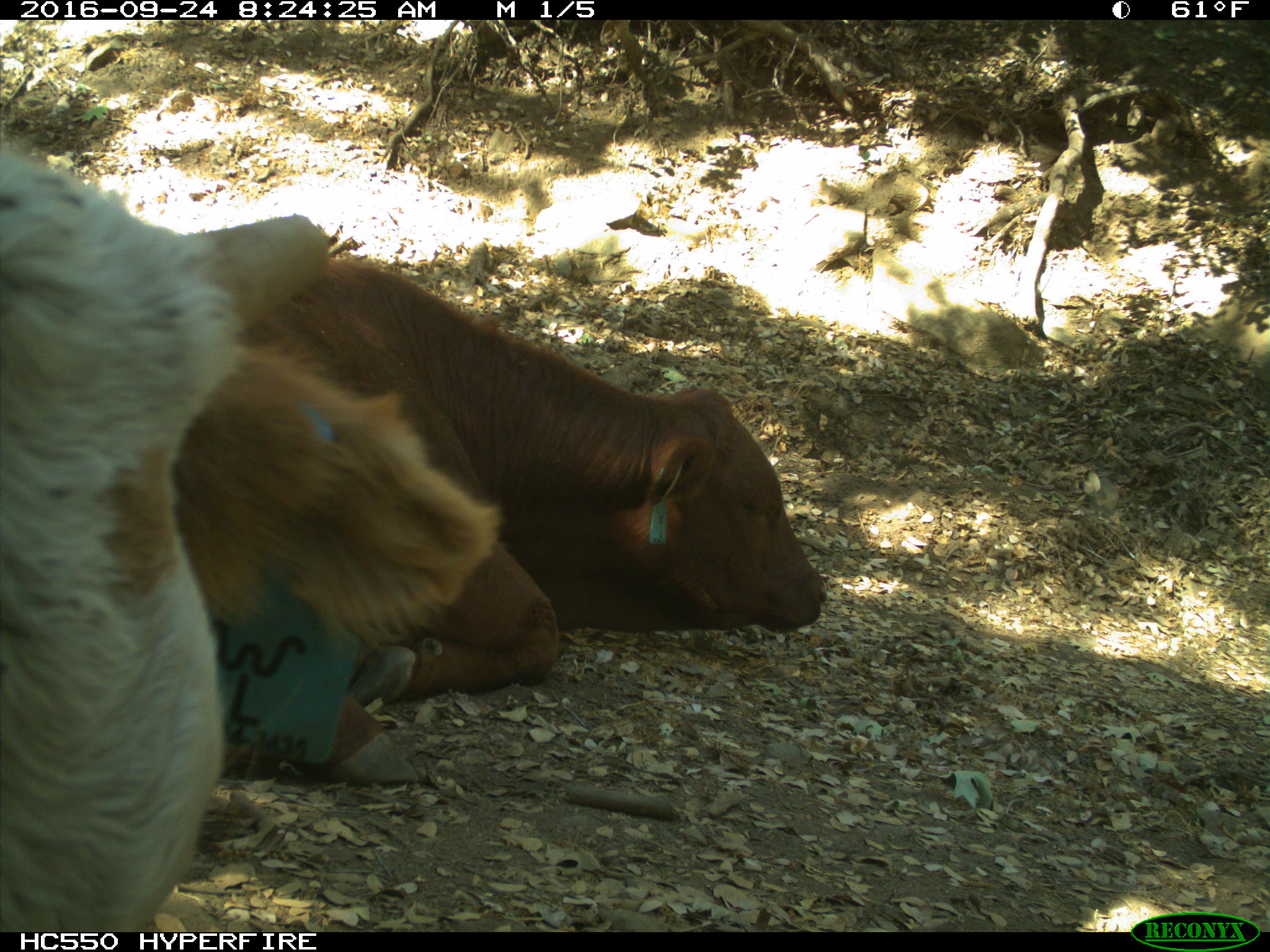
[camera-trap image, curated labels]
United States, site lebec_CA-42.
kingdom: Animalia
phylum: Chordata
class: Mammalia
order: Artiodactyla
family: Bovidae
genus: Bos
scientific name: Bos taurus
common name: domestic cow